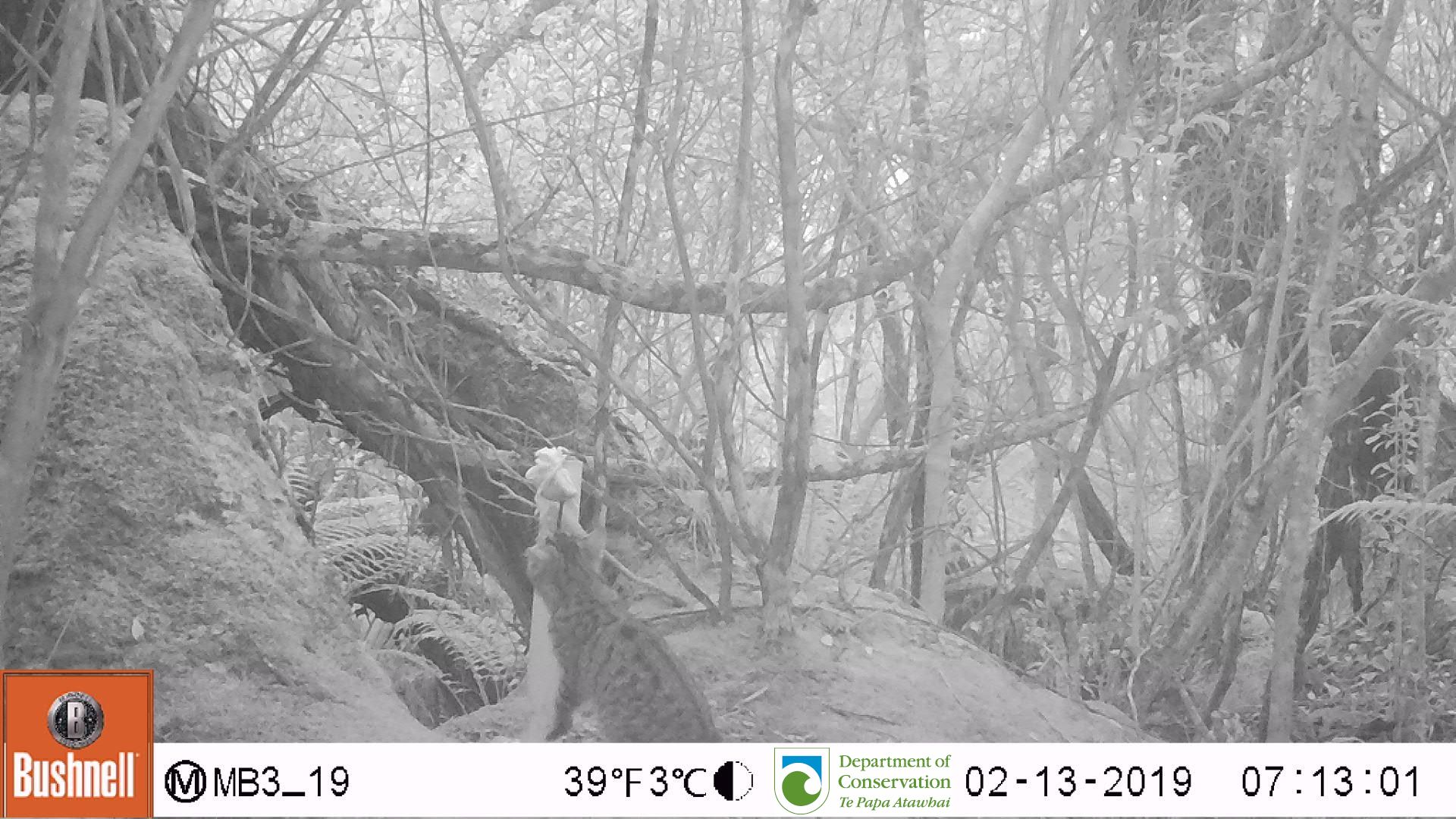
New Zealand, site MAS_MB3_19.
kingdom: Animalia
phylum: Chordata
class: Mammalia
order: Carnivora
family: Felidae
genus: Felis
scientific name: Felis catus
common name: domestic cat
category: cat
Cat (domestic cat) (Felis catus).